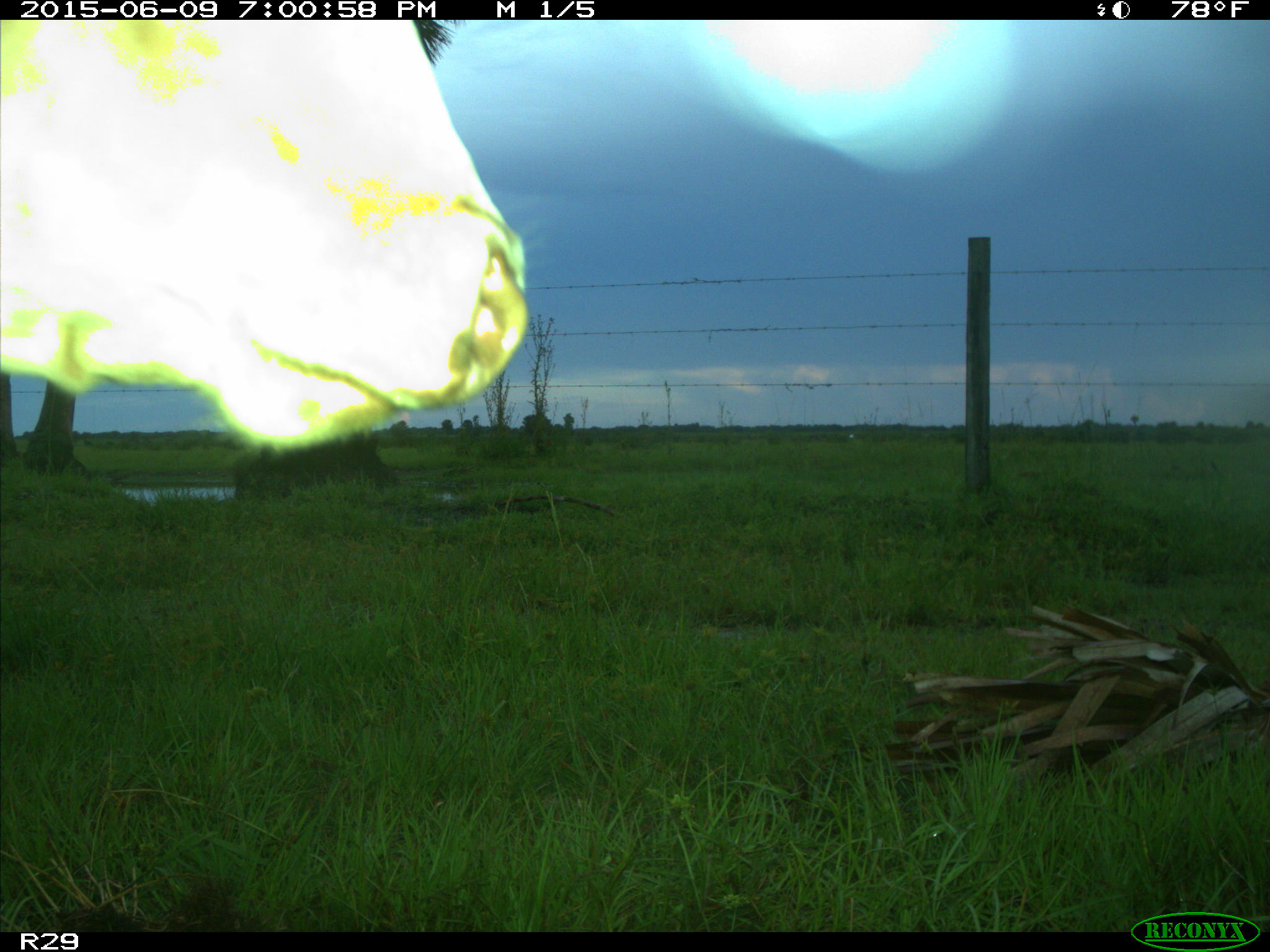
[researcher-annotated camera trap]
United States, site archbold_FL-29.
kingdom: Animalia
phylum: Chordata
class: Mammalia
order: Artiodactyla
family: Bovidae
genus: Bos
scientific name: Bos taurus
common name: domestic cow